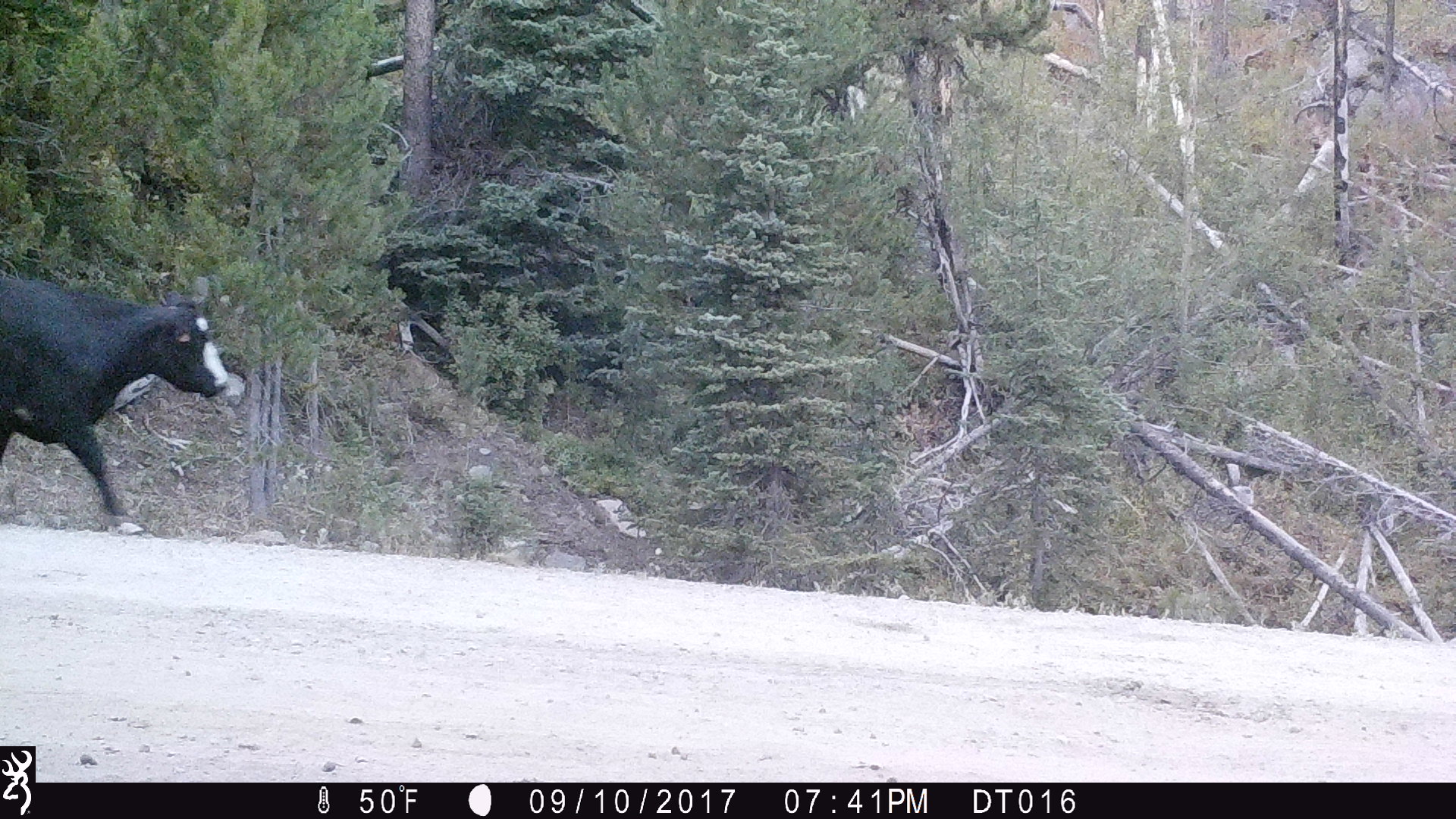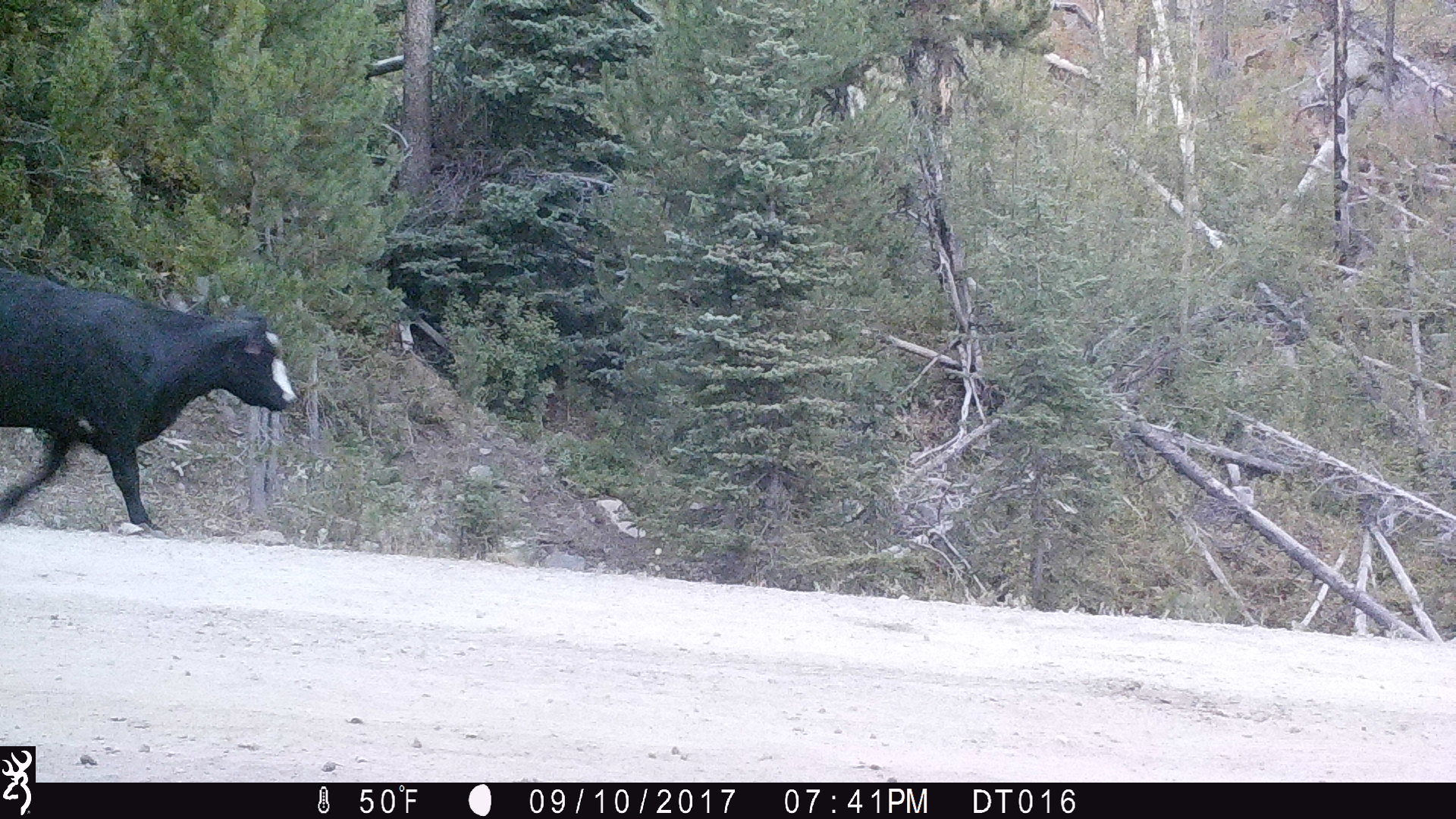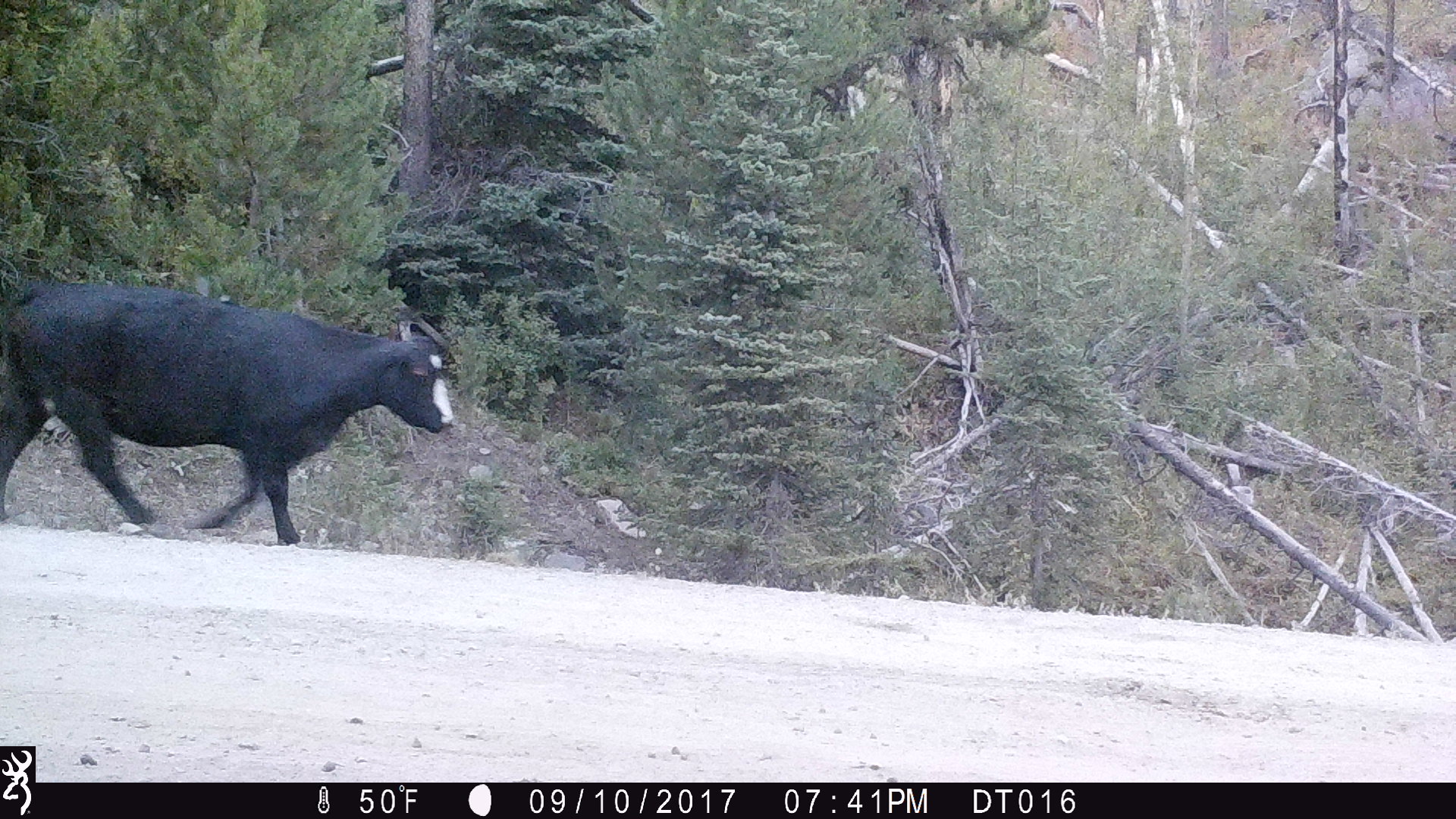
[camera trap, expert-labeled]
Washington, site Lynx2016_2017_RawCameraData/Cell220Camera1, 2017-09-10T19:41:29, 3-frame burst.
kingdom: Animalia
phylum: Chordata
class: Mammalia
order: Artiodactyla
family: Bovidae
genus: Bos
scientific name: Bos taurus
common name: domestic cattle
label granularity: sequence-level